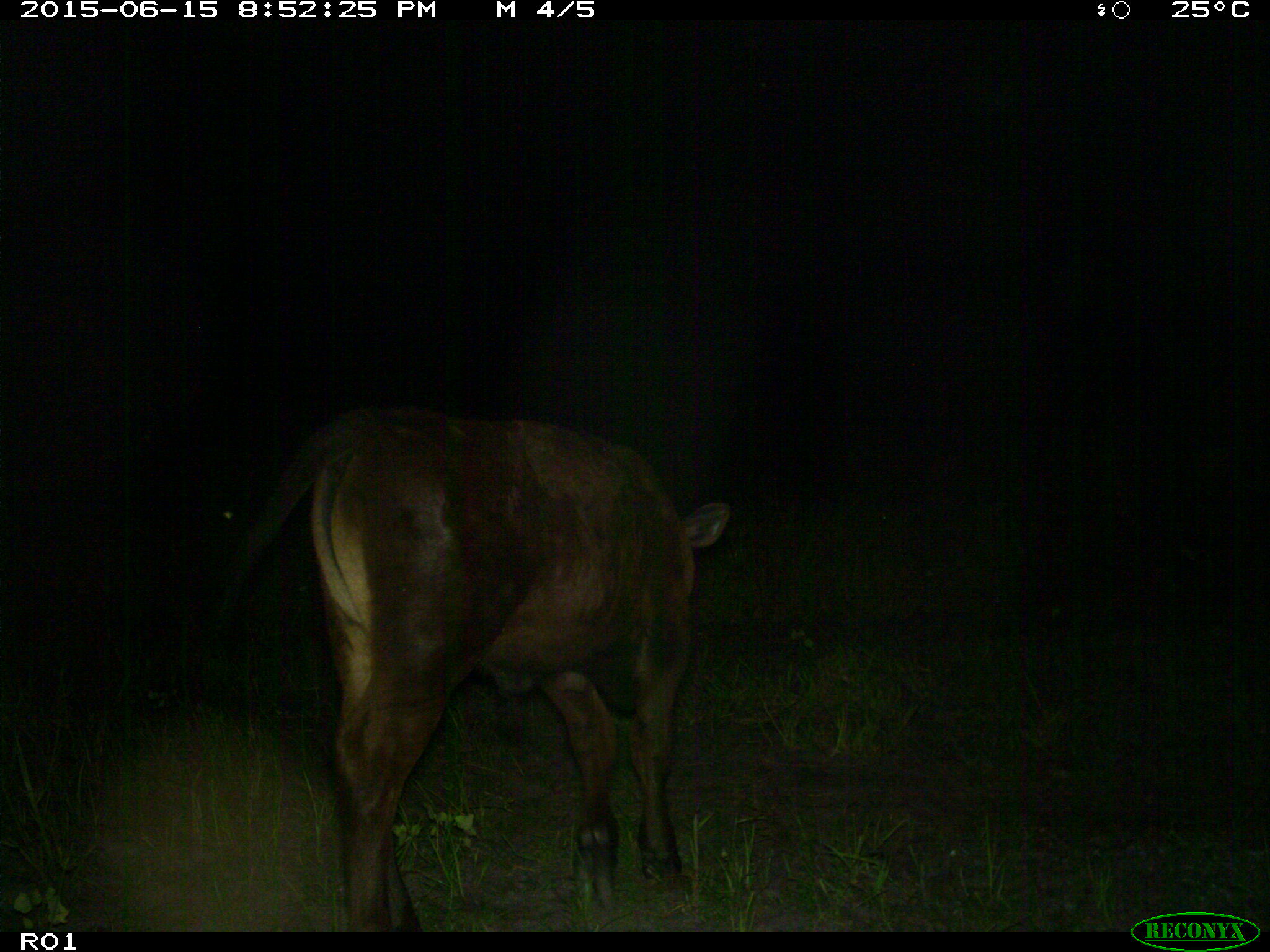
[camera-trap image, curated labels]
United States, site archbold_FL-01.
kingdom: Animalia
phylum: Chordata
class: Mammalia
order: Artiodactyla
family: Bovidae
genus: Bos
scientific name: Bos taurus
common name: domestic cow